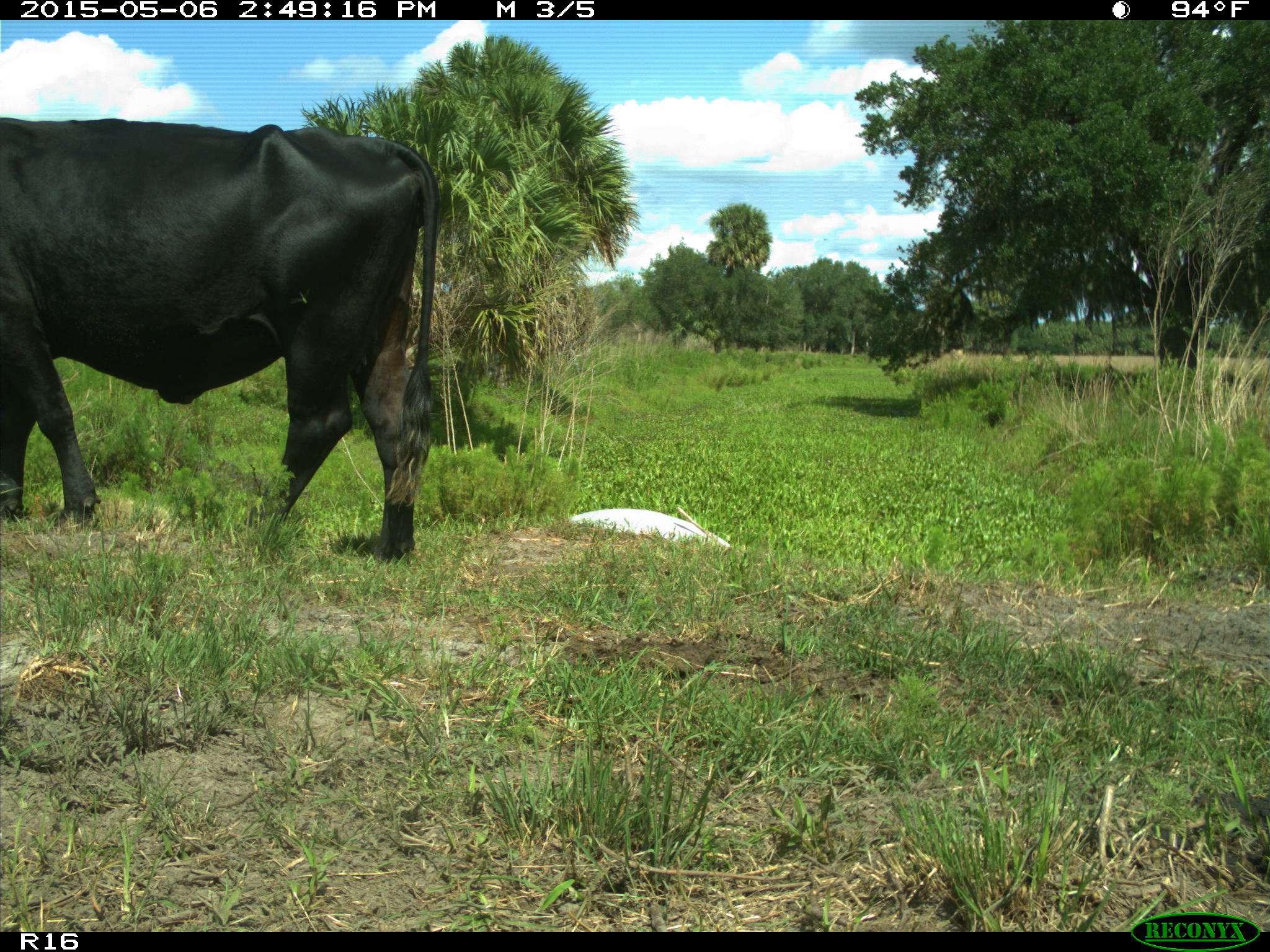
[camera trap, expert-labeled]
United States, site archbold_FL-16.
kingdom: Animalia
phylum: Chordata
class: Mammalia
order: Artiodactyla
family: Bovidae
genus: Bos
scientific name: Bos taurus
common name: domestic cow